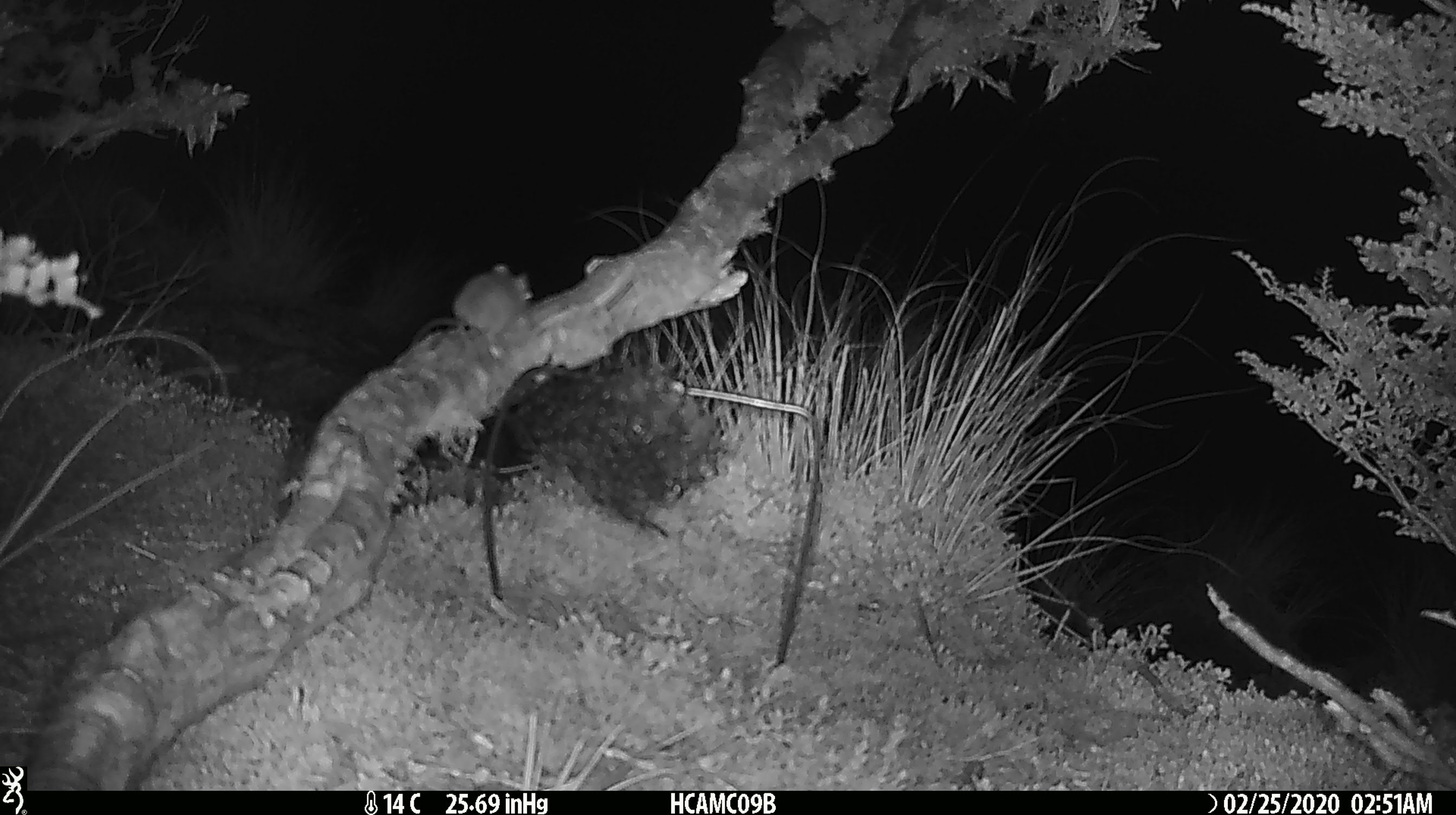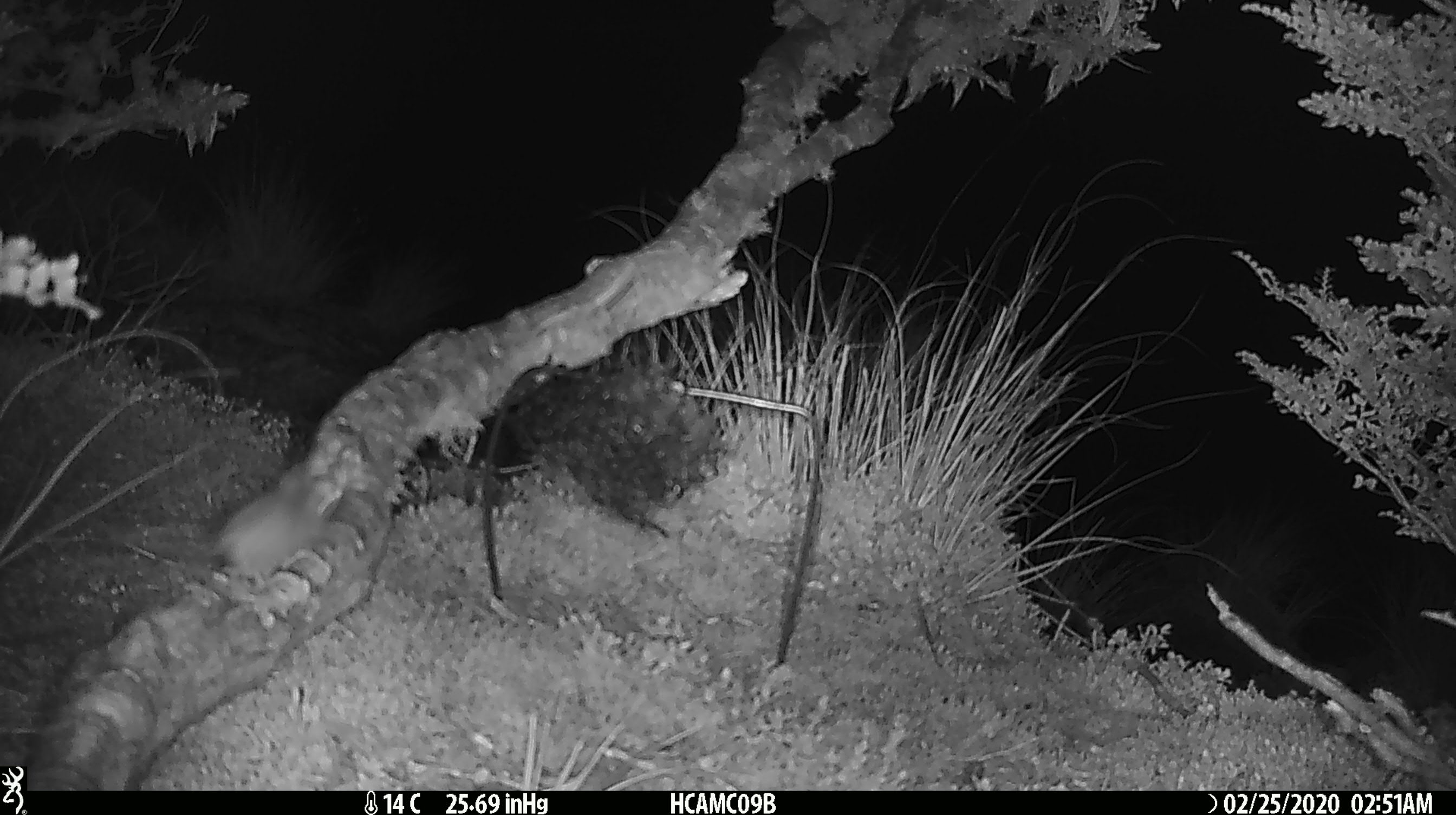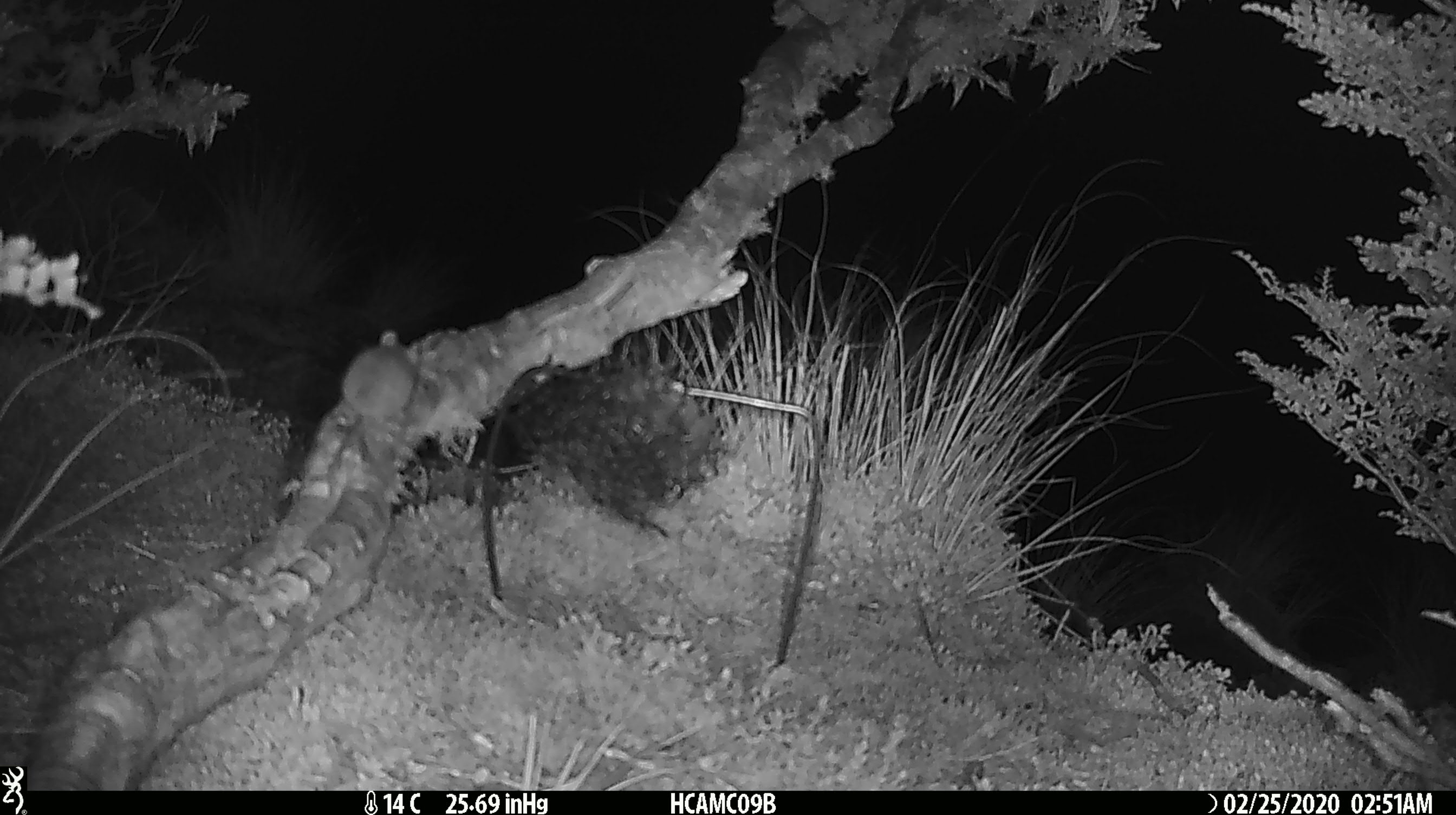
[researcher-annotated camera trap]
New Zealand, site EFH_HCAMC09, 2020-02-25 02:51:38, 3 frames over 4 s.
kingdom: Animalia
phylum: Chordata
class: Mammalia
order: Rodentia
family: Muridae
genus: Mus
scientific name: Mus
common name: mouse